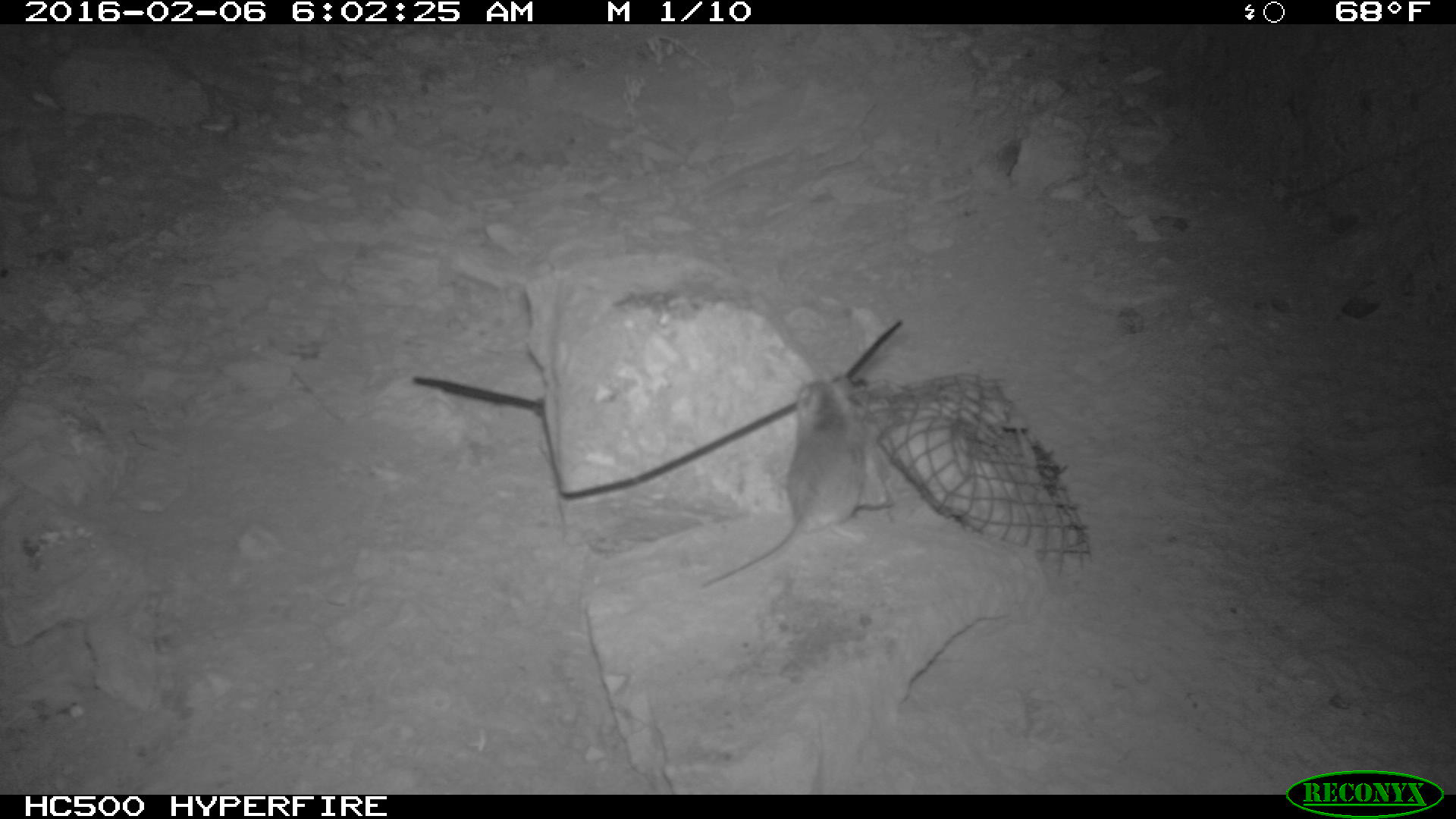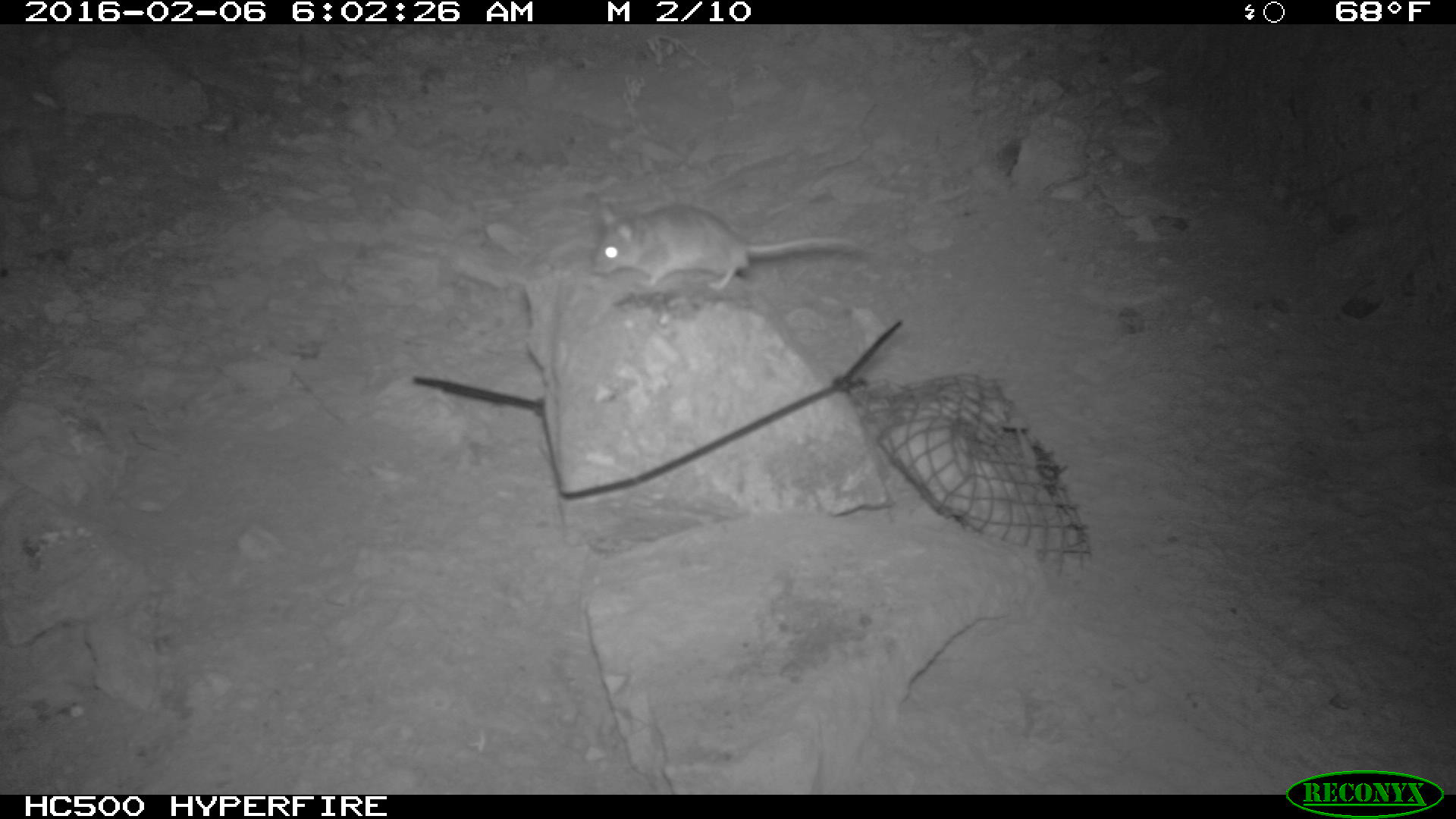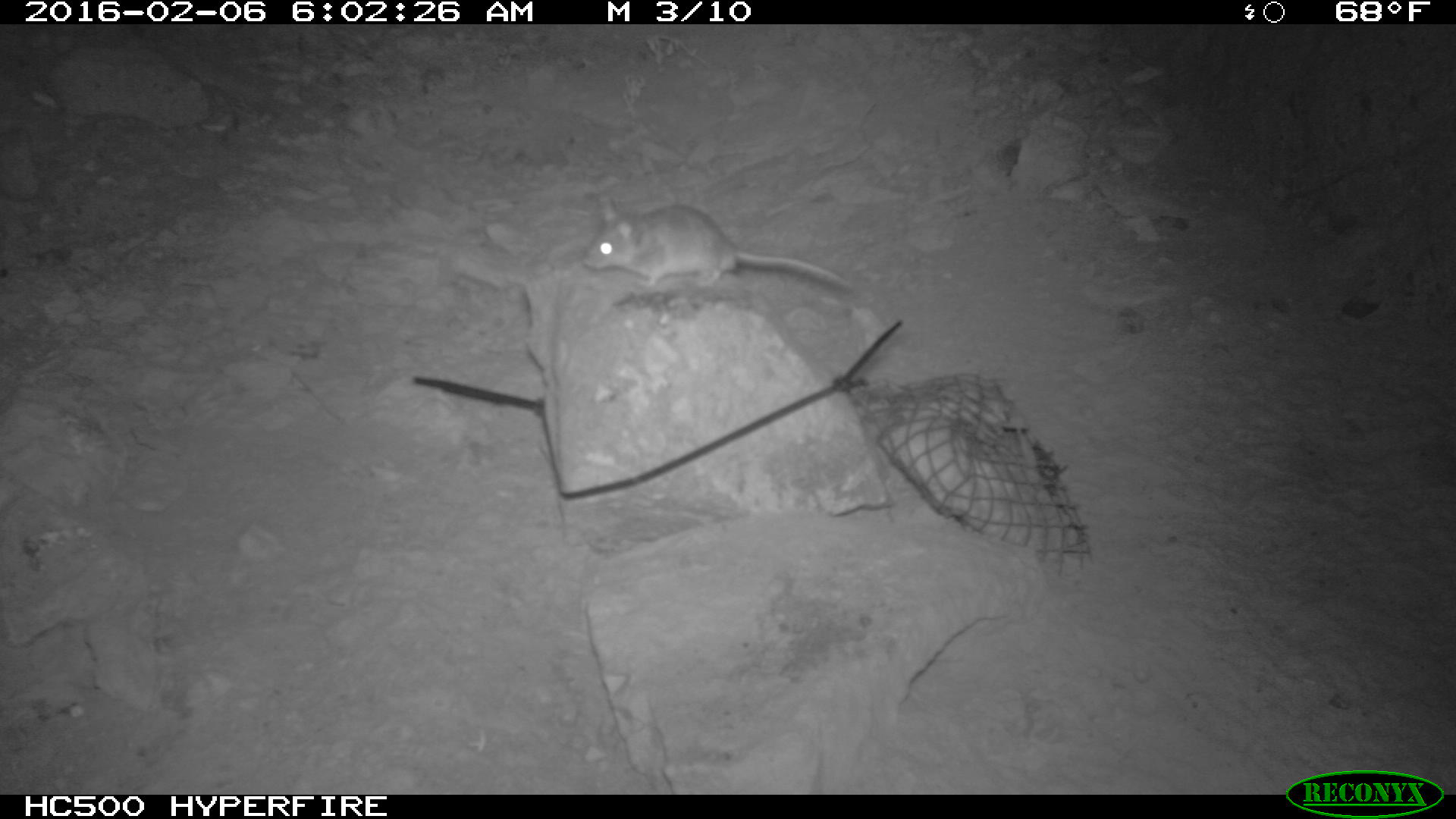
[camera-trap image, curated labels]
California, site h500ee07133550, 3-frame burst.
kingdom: Animalia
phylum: Chordata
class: Mammalia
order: Rodentia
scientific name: Rodentia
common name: rodent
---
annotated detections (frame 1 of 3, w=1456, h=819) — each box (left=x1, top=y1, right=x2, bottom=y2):
rodent: (left=695, top=375, right=866, bottom=592)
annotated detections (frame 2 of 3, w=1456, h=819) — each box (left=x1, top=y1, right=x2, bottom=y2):
rodent: (left=593, top=201, right=864, bottom=290)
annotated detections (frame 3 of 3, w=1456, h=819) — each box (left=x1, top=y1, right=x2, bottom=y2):
rodent: (left=582, top=193, right=854, bottom=292)